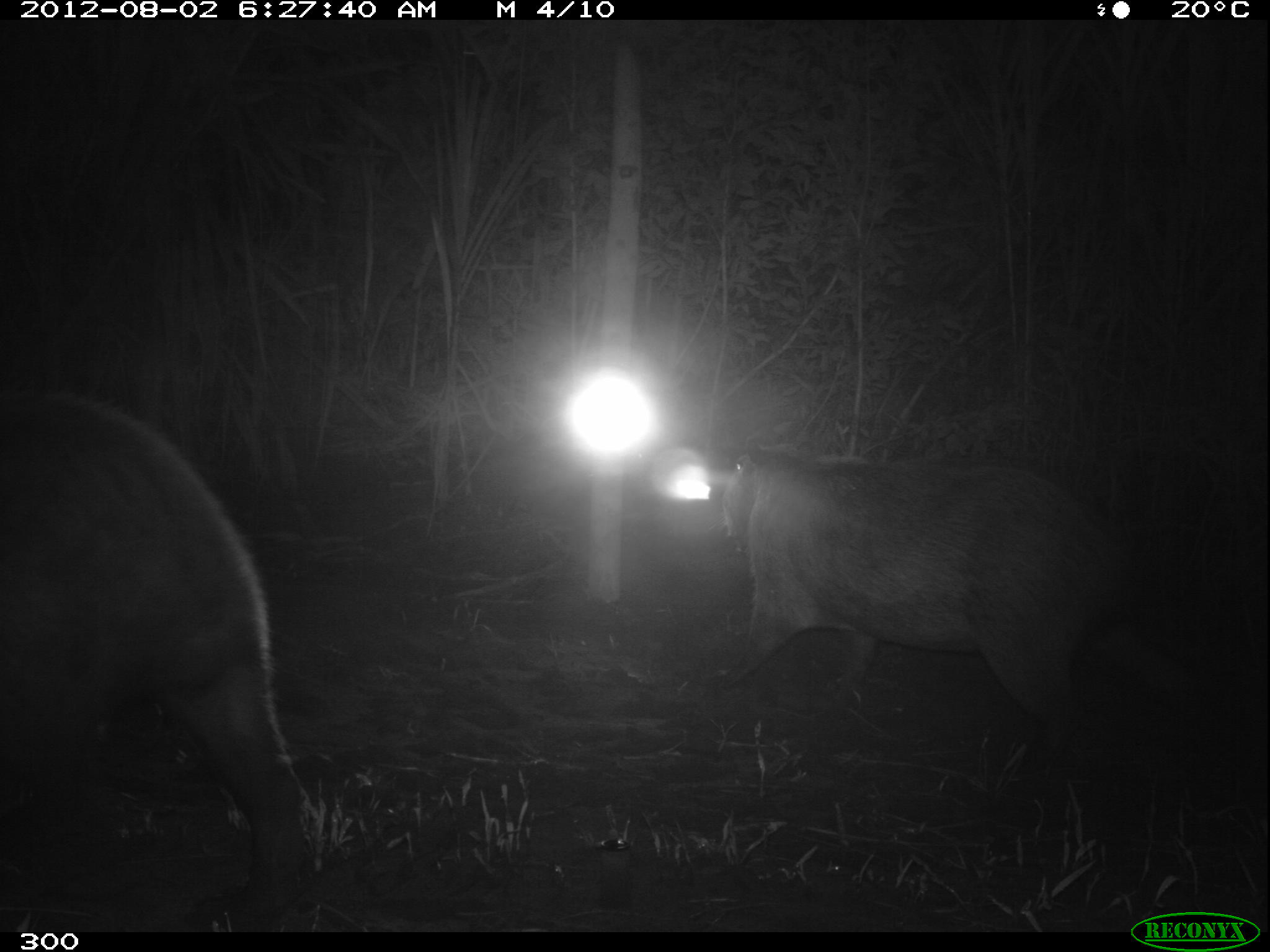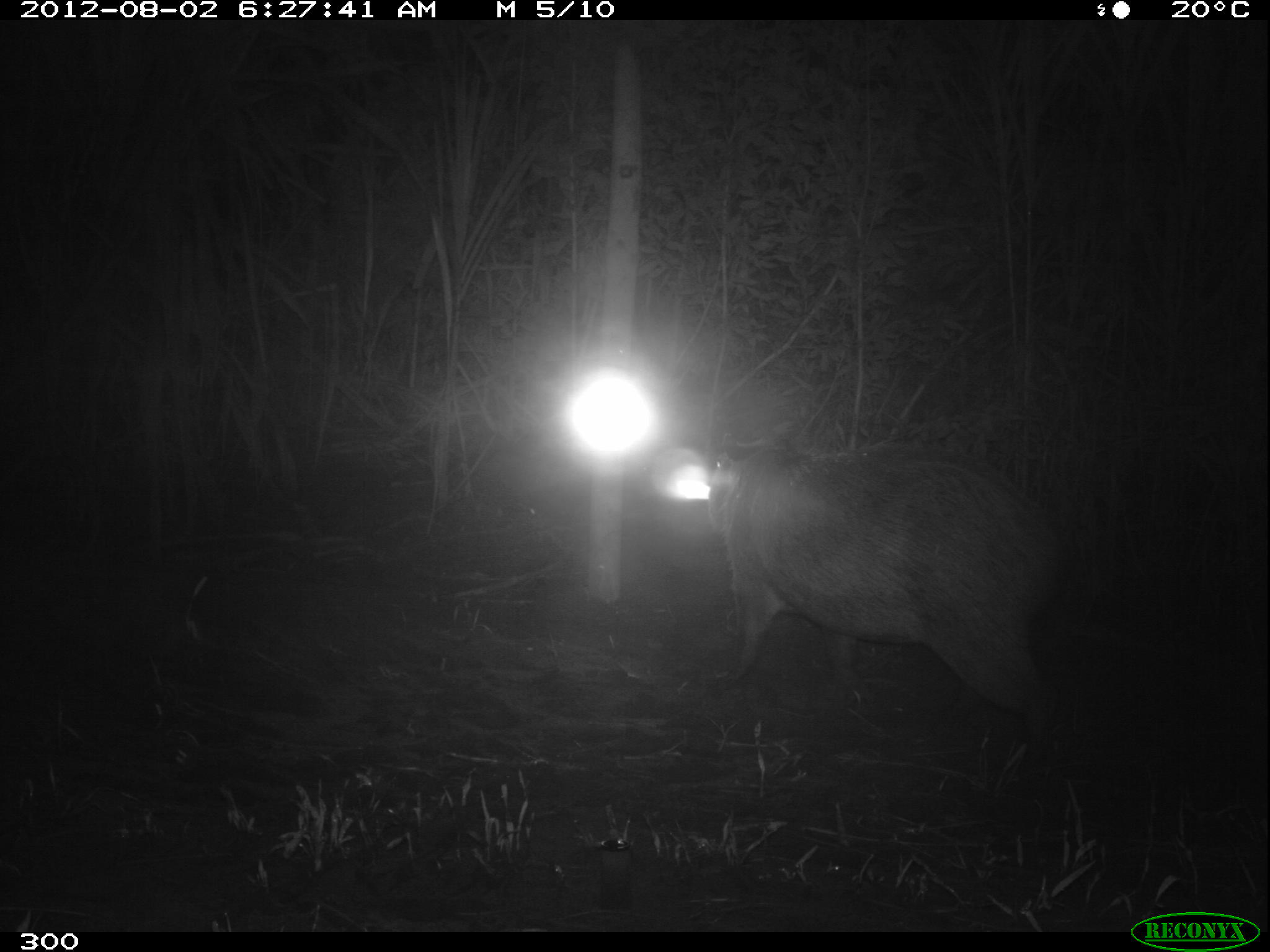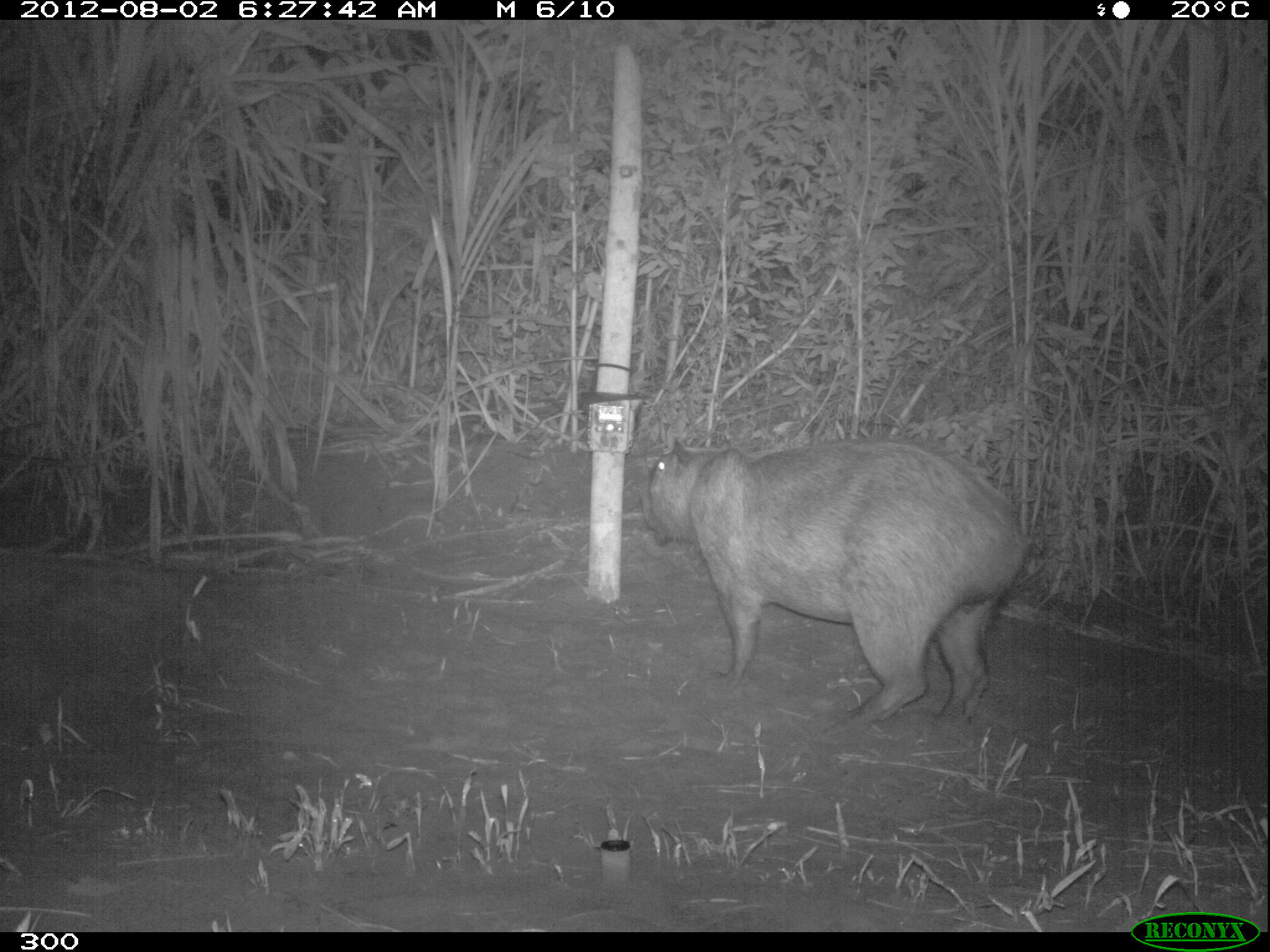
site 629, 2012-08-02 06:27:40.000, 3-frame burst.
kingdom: Animalia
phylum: Chordata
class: Mammalia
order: Rodentia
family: Caviidae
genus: Hydrochoerus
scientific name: Hydrochoerus hydrochaeris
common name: capybara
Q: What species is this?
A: Hydrochoerus hydrochaeris (capybara).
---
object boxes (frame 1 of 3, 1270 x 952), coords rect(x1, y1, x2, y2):
hydrochoerus hydrochaeris: rect(711, 434, 1219, 775); rect(0, 386, 311, 930)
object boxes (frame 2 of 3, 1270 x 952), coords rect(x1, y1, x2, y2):
hydrochoerus hydrochaeris: rect(706, 432, 1082, 781)